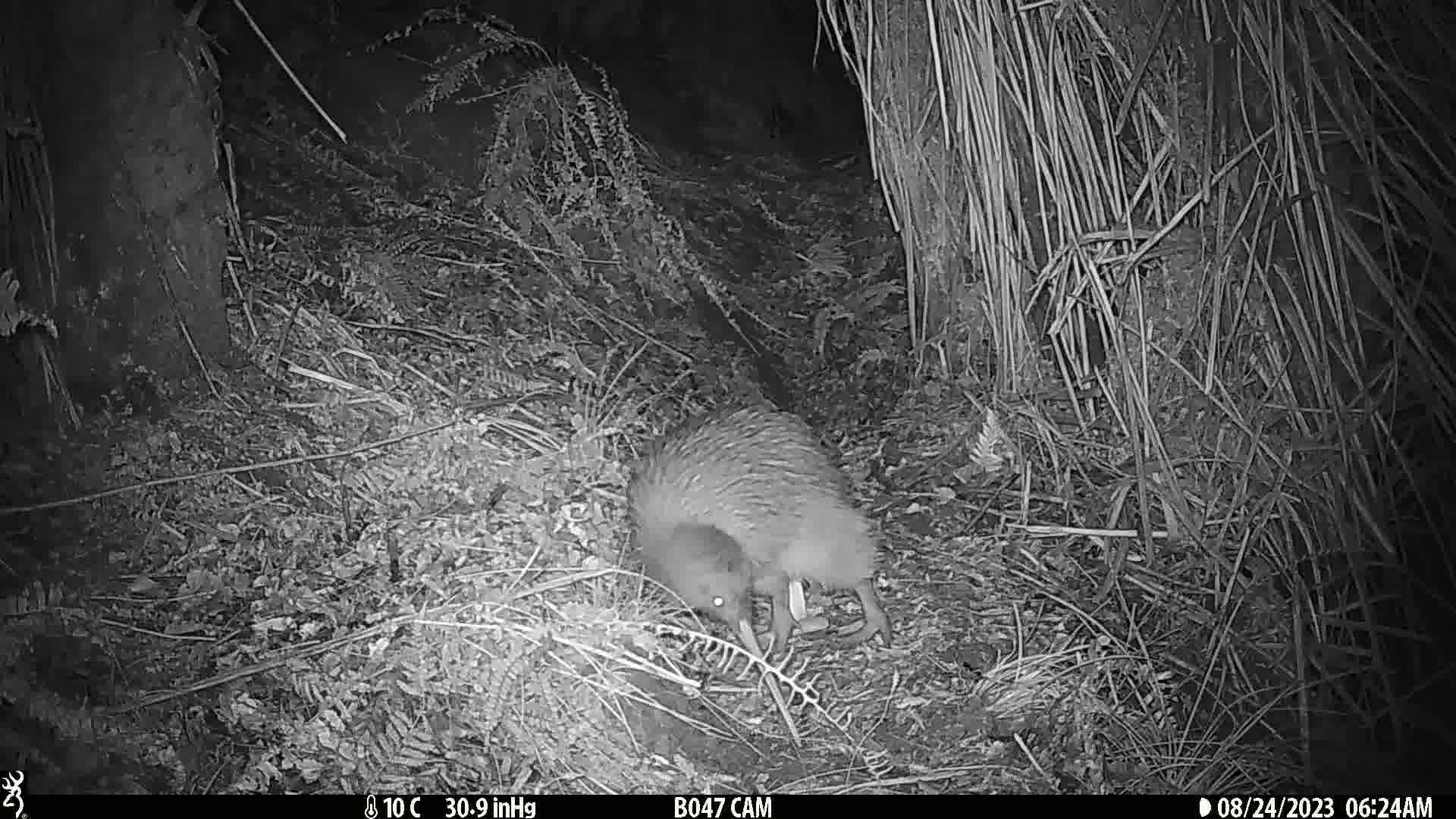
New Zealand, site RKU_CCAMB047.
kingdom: Animalia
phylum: Chordata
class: Aves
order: Apterygiformes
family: Apterygidae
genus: Apteryx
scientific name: Apteryx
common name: kiwi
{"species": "kiwi (Apteryx)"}